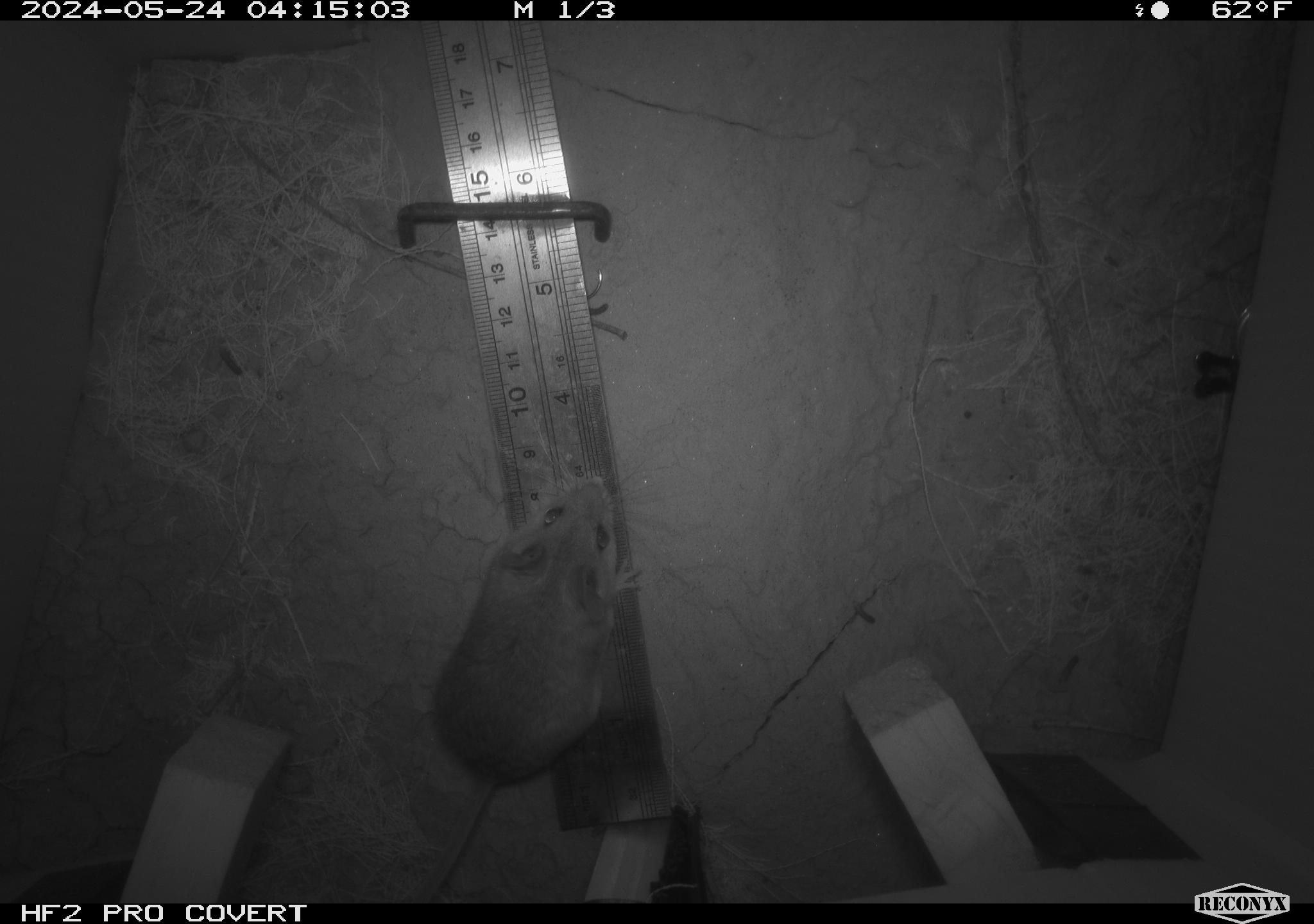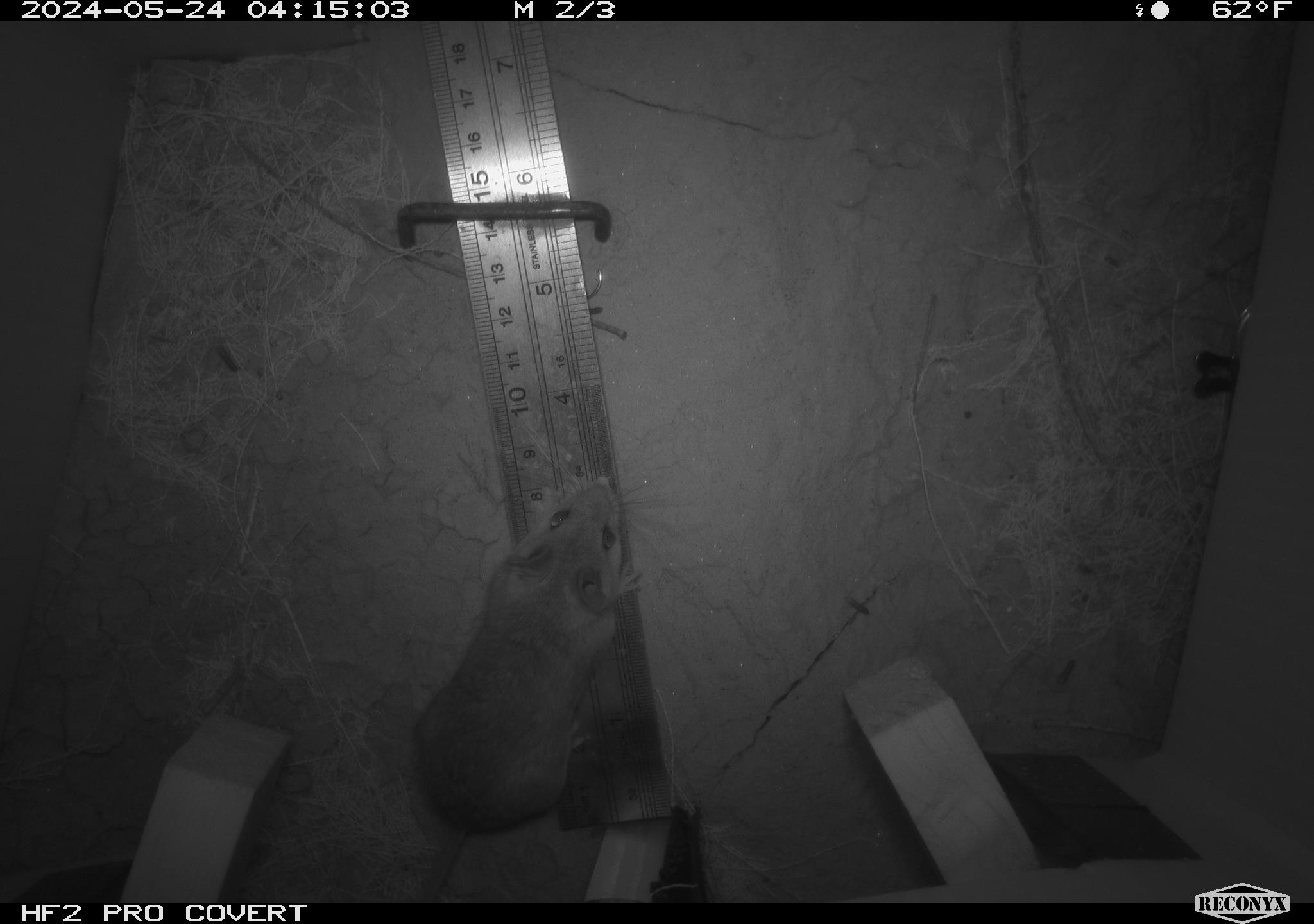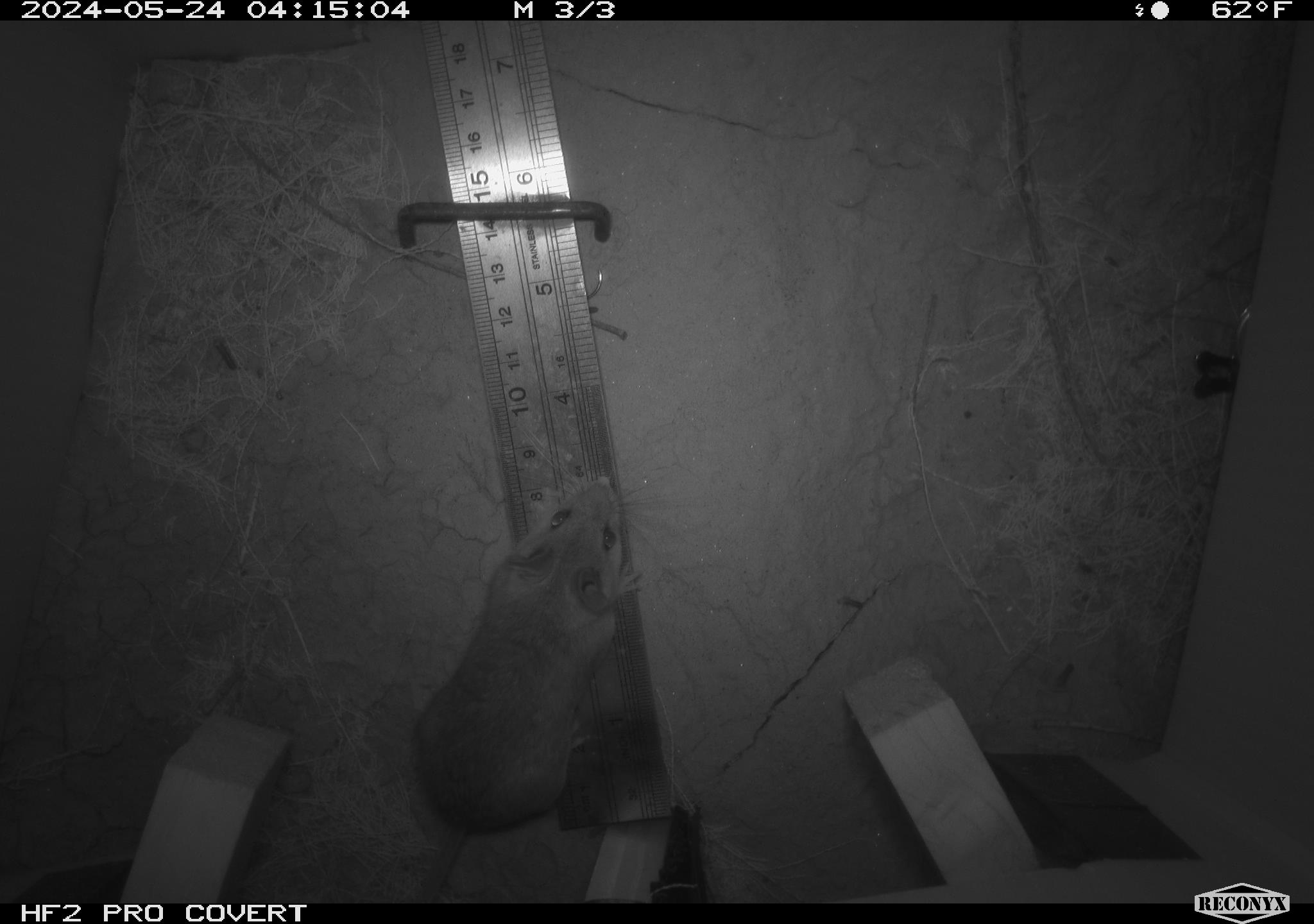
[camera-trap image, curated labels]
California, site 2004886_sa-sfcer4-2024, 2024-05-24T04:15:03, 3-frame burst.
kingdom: Animalia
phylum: Chordata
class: Mammalia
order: Rodentia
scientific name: Rodentia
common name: mouse species